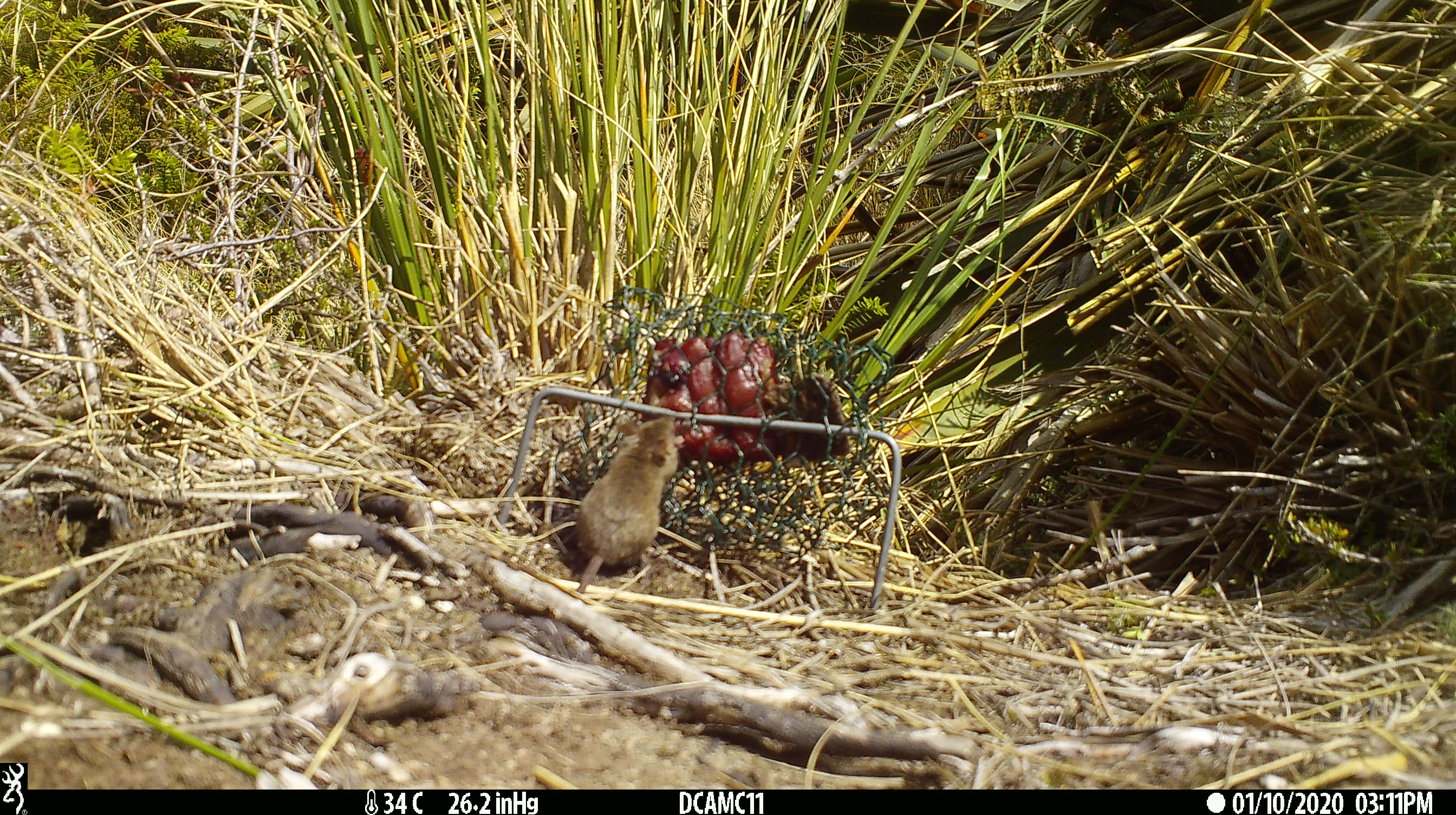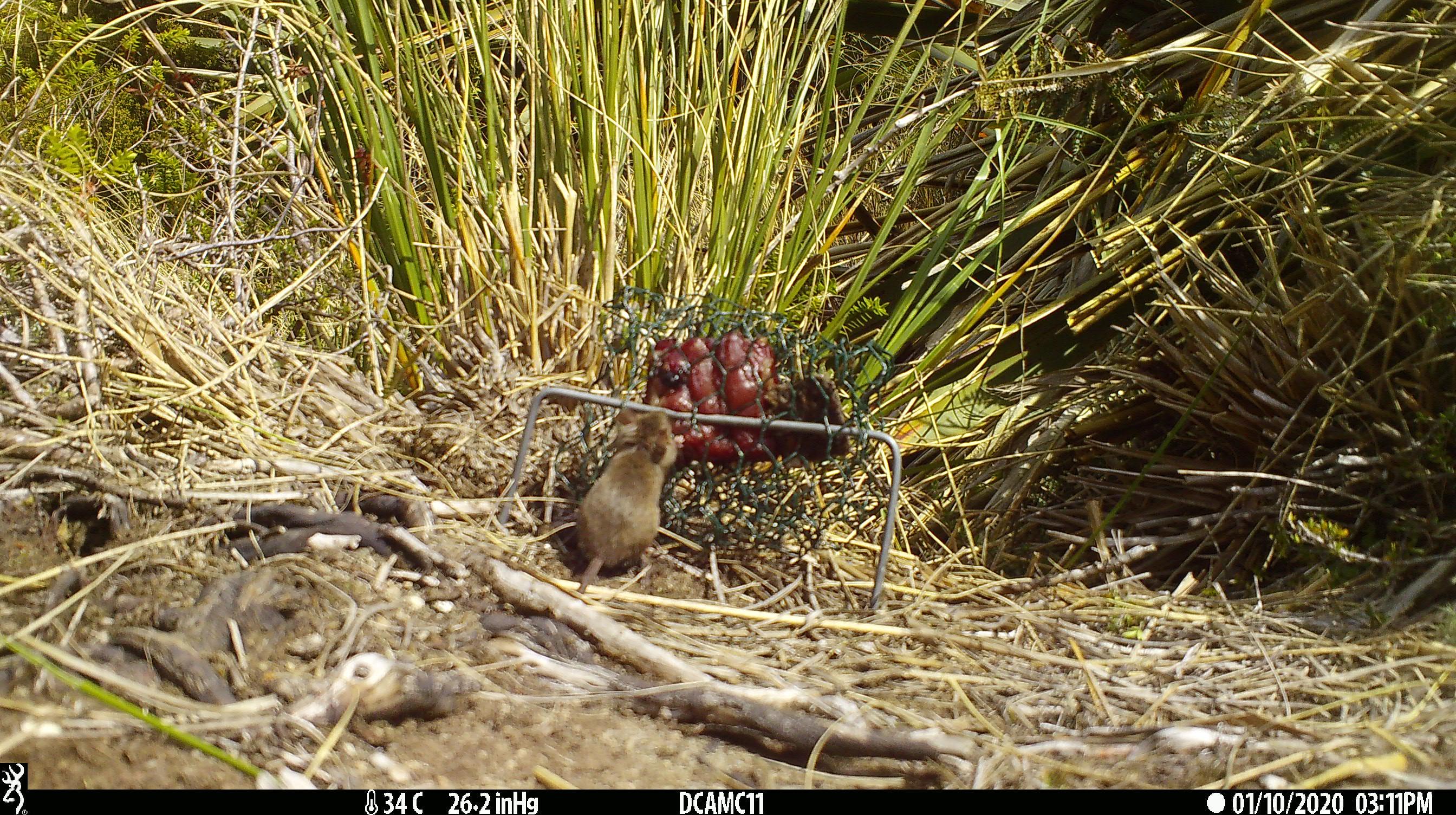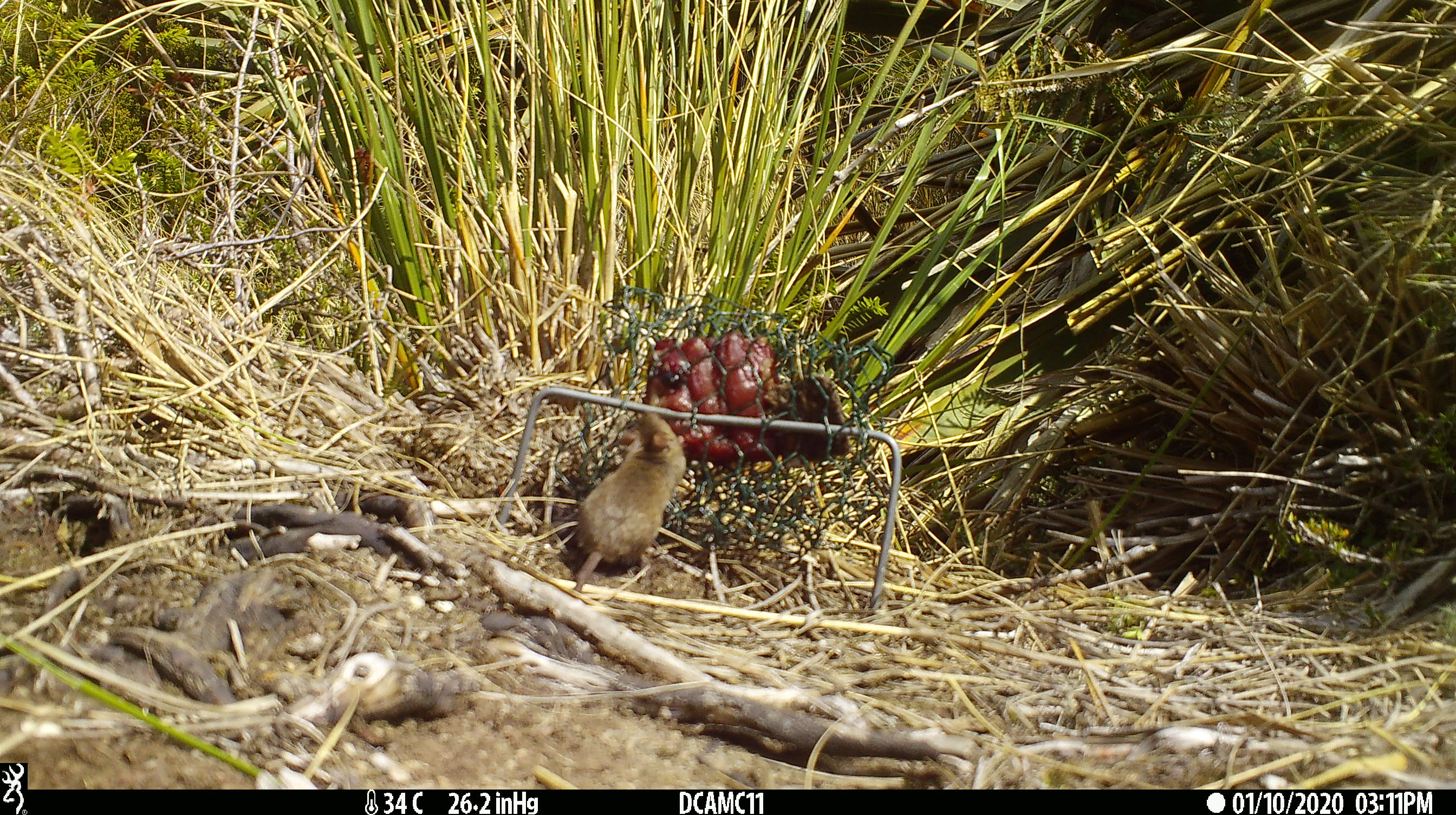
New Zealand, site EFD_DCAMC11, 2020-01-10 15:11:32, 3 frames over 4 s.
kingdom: Animalia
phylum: Chordata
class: Mammalia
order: Rodentia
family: Muridae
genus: Mus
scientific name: Mus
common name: mouse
Mouse (Mus).